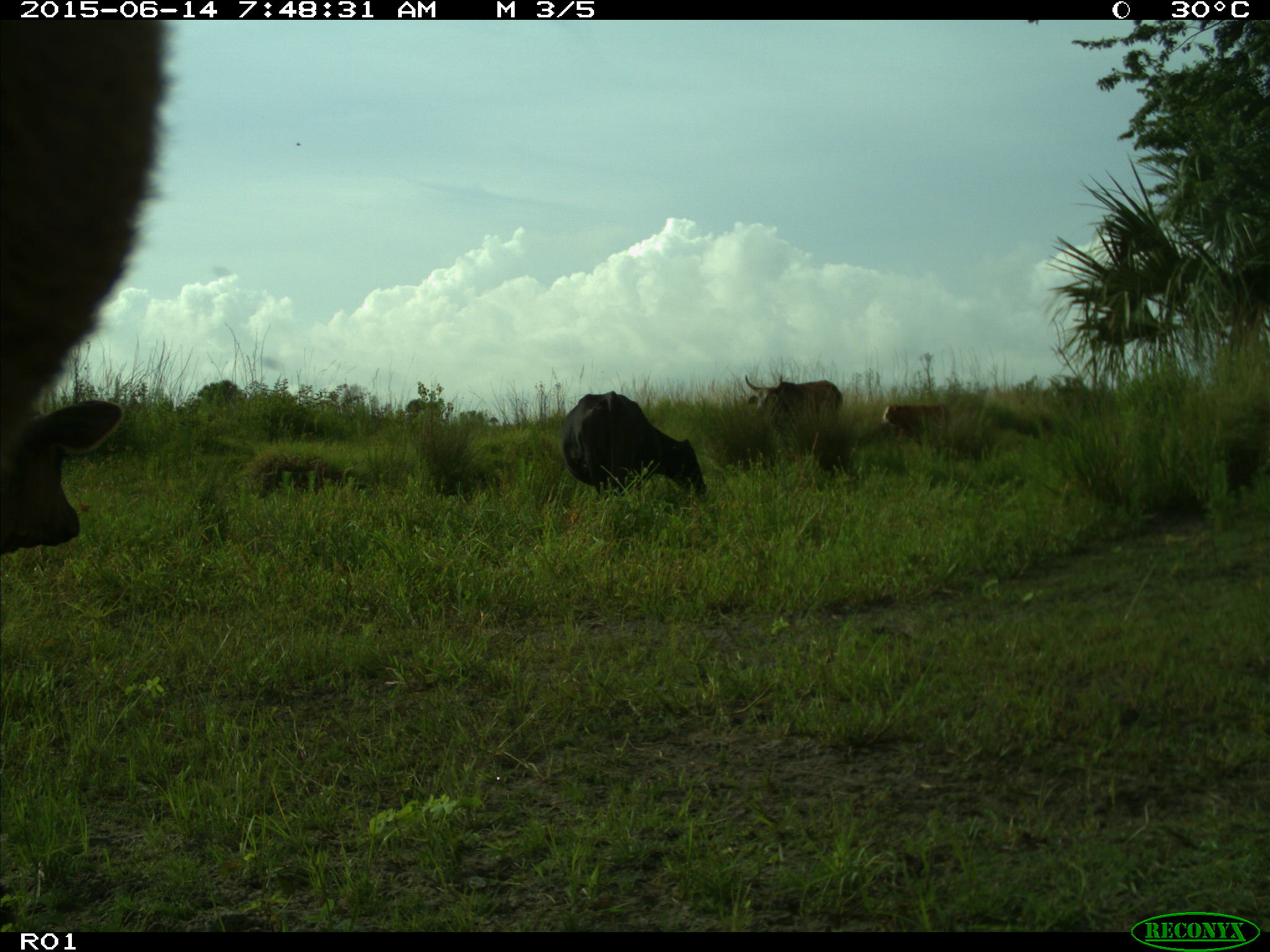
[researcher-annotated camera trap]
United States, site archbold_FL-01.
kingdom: Animalia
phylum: Chordata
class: Mammalia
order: Artiodactyla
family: Bovidae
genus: Bos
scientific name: Bos taurus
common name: domestic cow